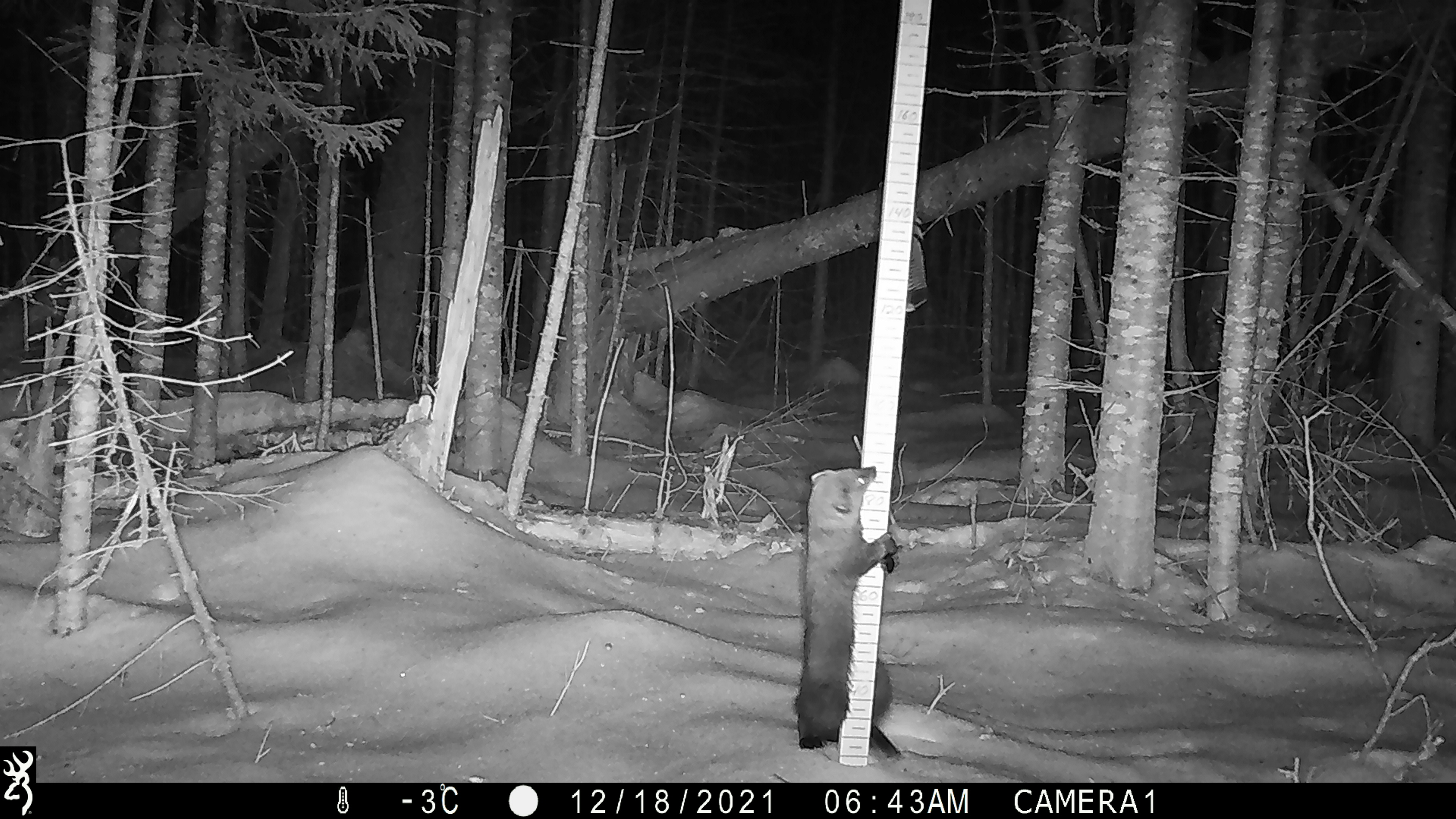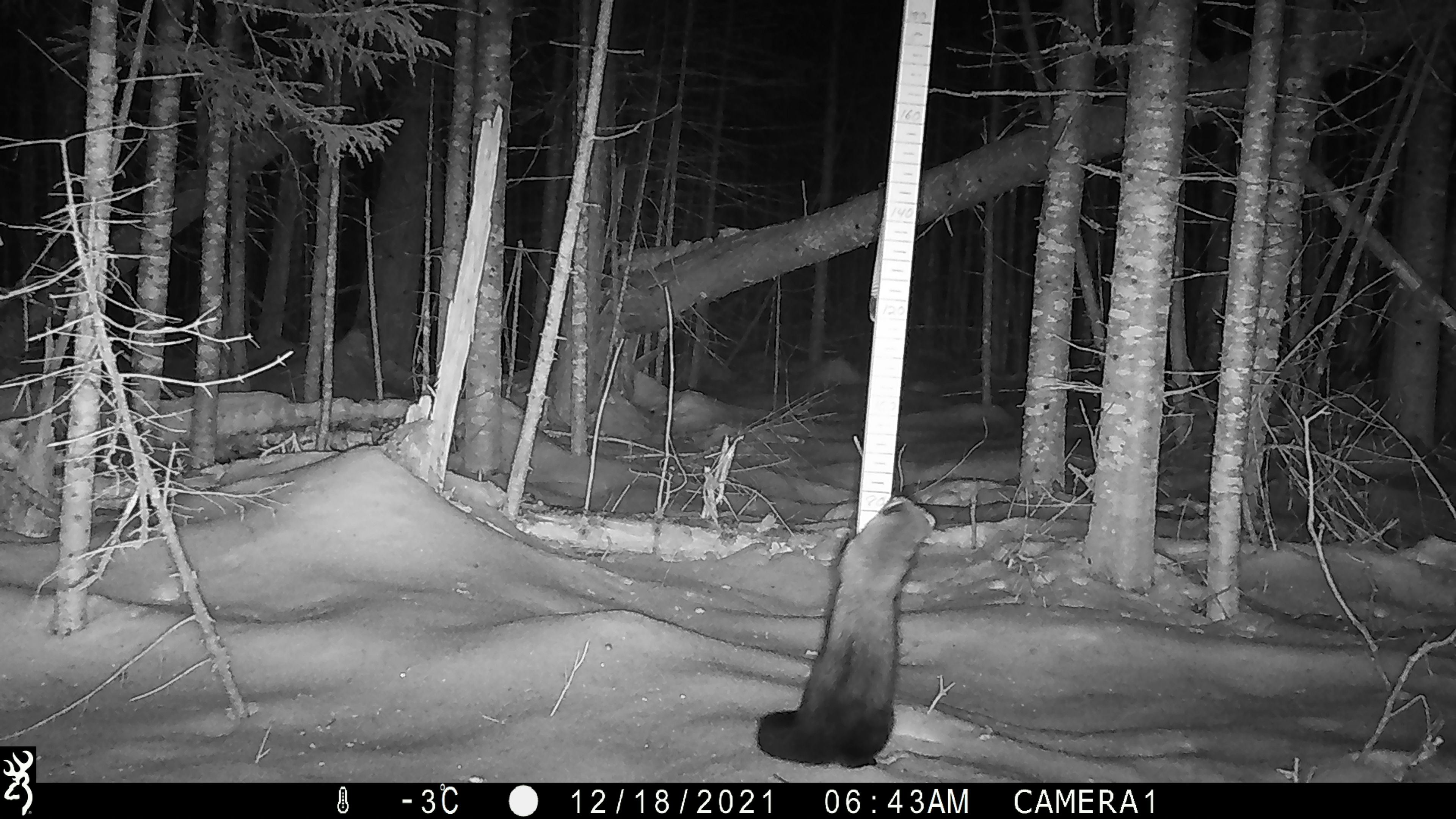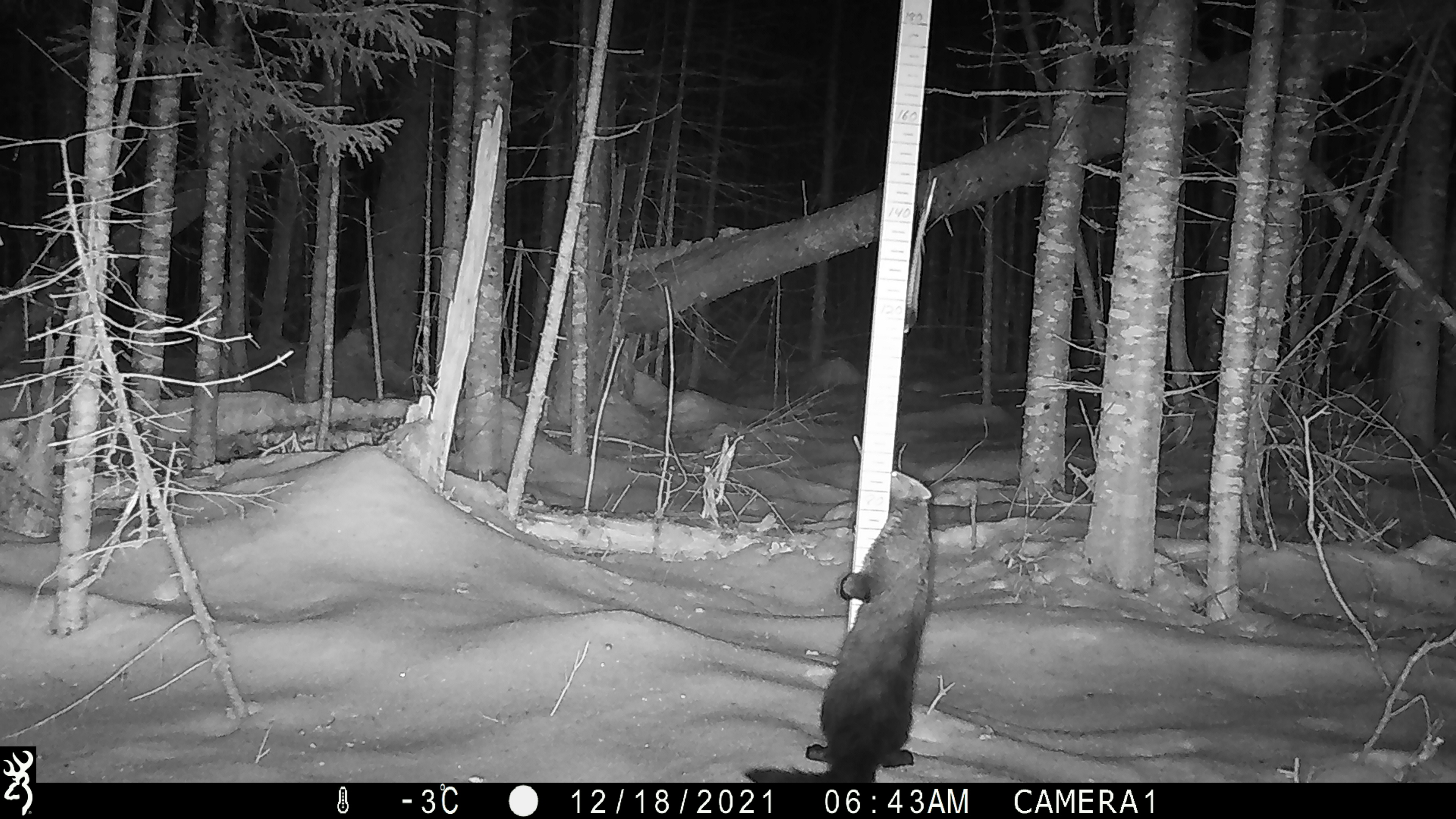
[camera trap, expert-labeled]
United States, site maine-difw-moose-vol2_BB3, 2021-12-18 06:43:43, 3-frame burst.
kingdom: Animalia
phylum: Chordata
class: Mammalia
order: Carnivora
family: Mustelidae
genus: Pekania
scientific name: Pekania pennanti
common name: fisher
Fisher (Pekania pennanti).